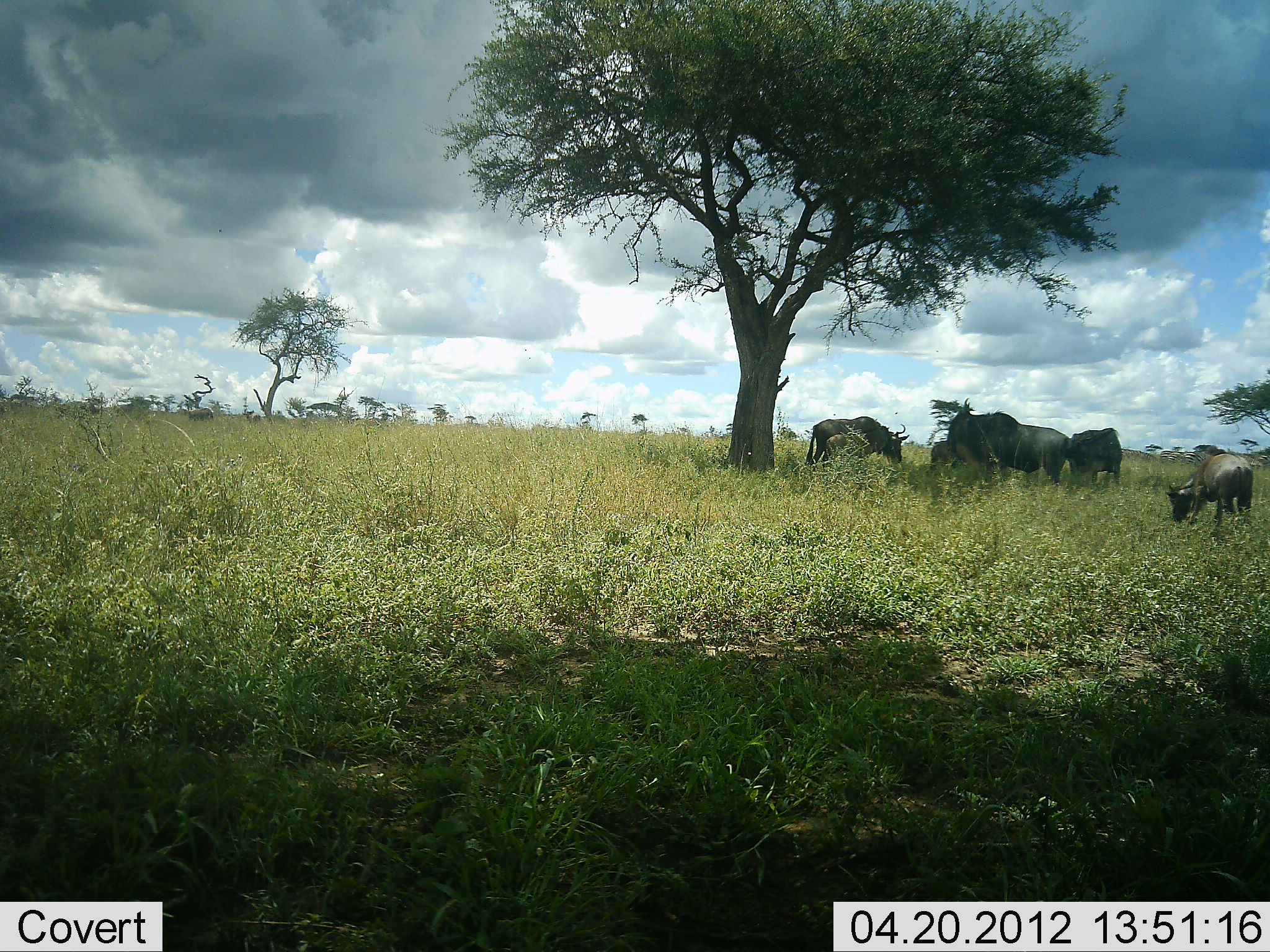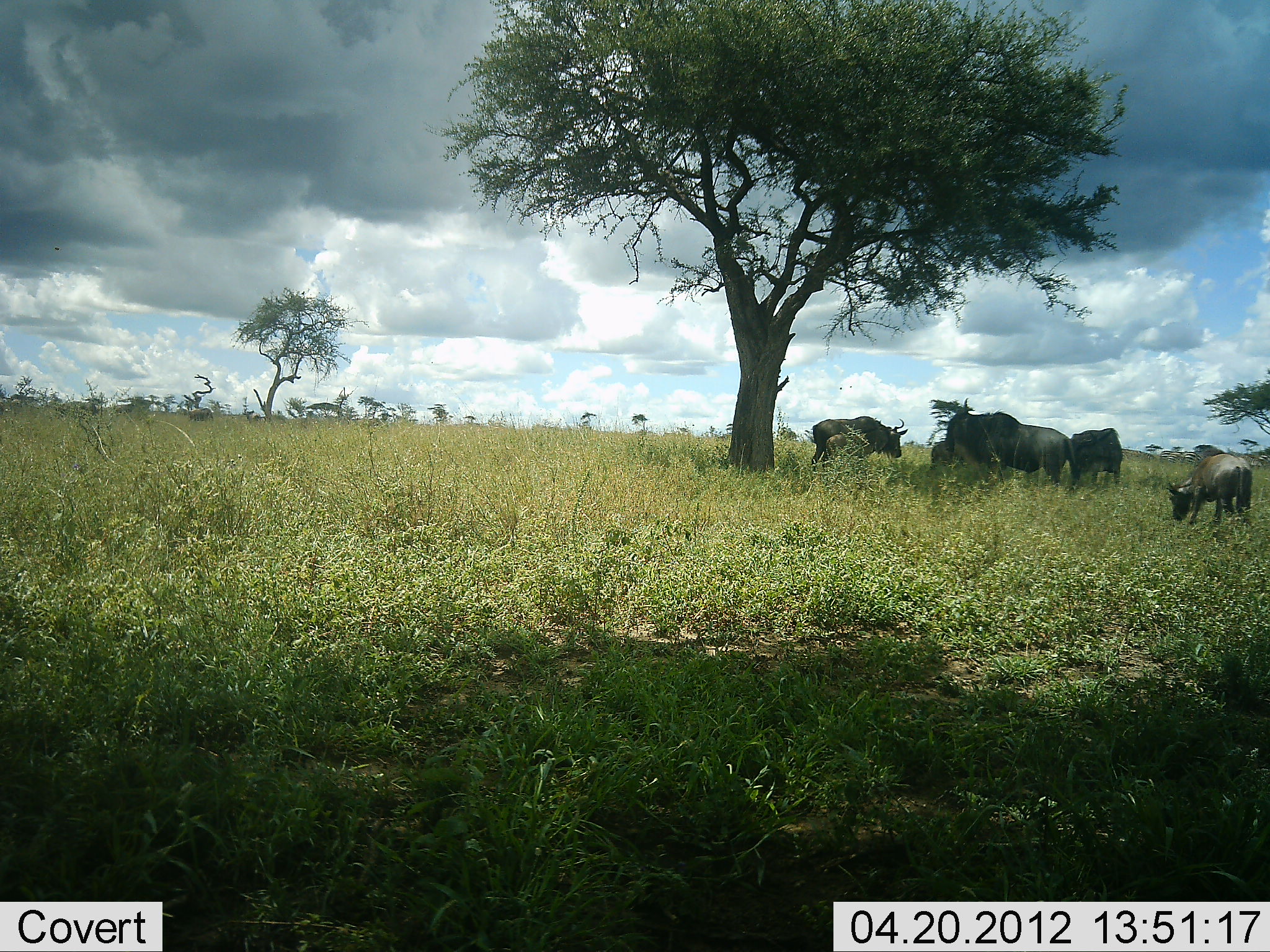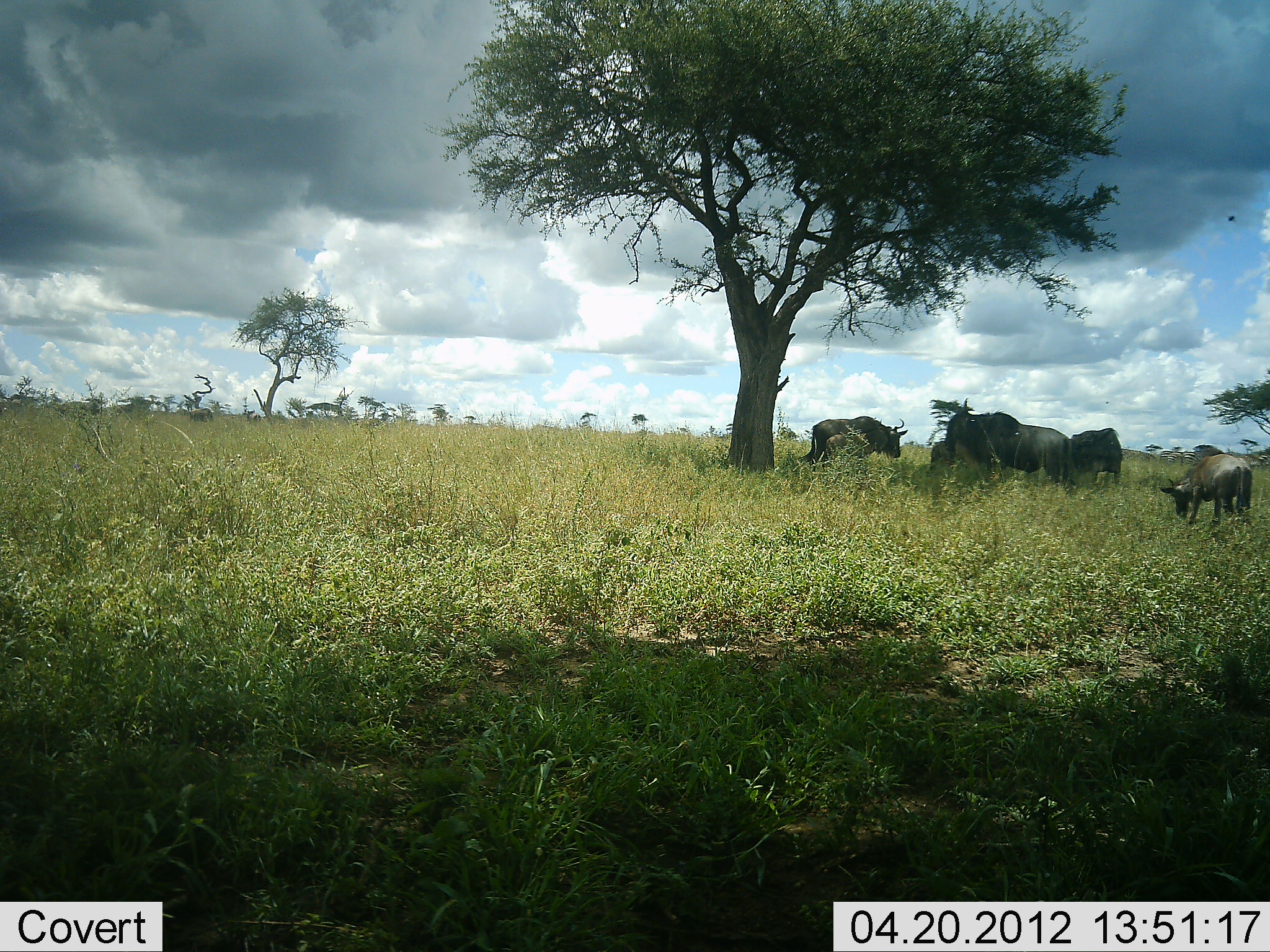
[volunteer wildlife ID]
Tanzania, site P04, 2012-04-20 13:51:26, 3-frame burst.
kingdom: Animalia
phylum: Chordata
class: Mammalia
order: Artiodactyla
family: Bovidae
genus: Connochaetes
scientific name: Connochaetes taurinus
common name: blue wildebeest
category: wildebeest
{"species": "wildebeest (blue wildebeest) (Connochaetes taurinus)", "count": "5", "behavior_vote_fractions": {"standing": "62%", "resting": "15%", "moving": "0%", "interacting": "0%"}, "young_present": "31%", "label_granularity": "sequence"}